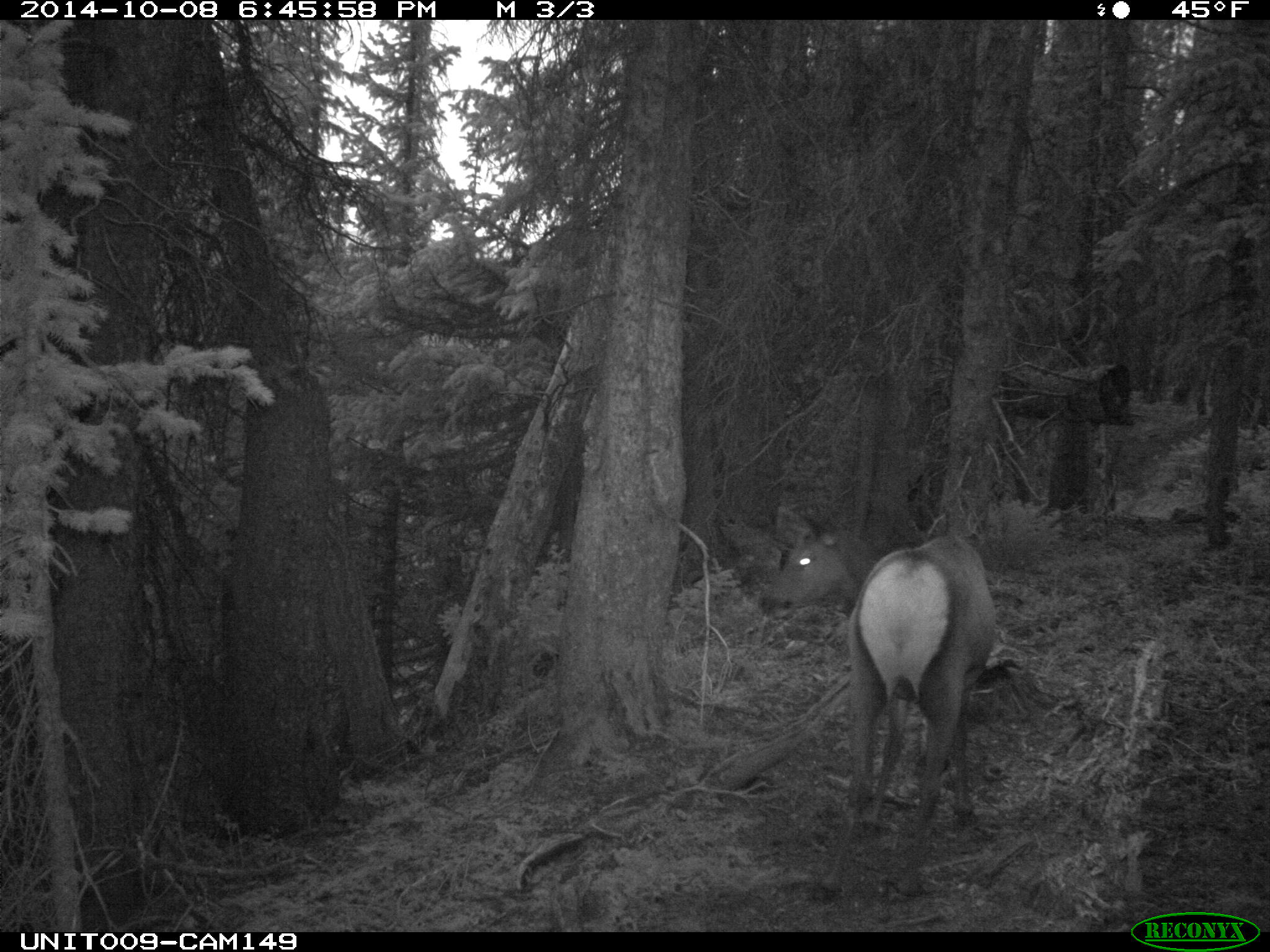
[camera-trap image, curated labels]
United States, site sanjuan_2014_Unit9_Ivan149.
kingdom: Animalia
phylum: Chordata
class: Mammalia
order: Artiodactyla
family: Cervidae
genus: Cervus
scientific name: Cervus elaphus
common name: red deer